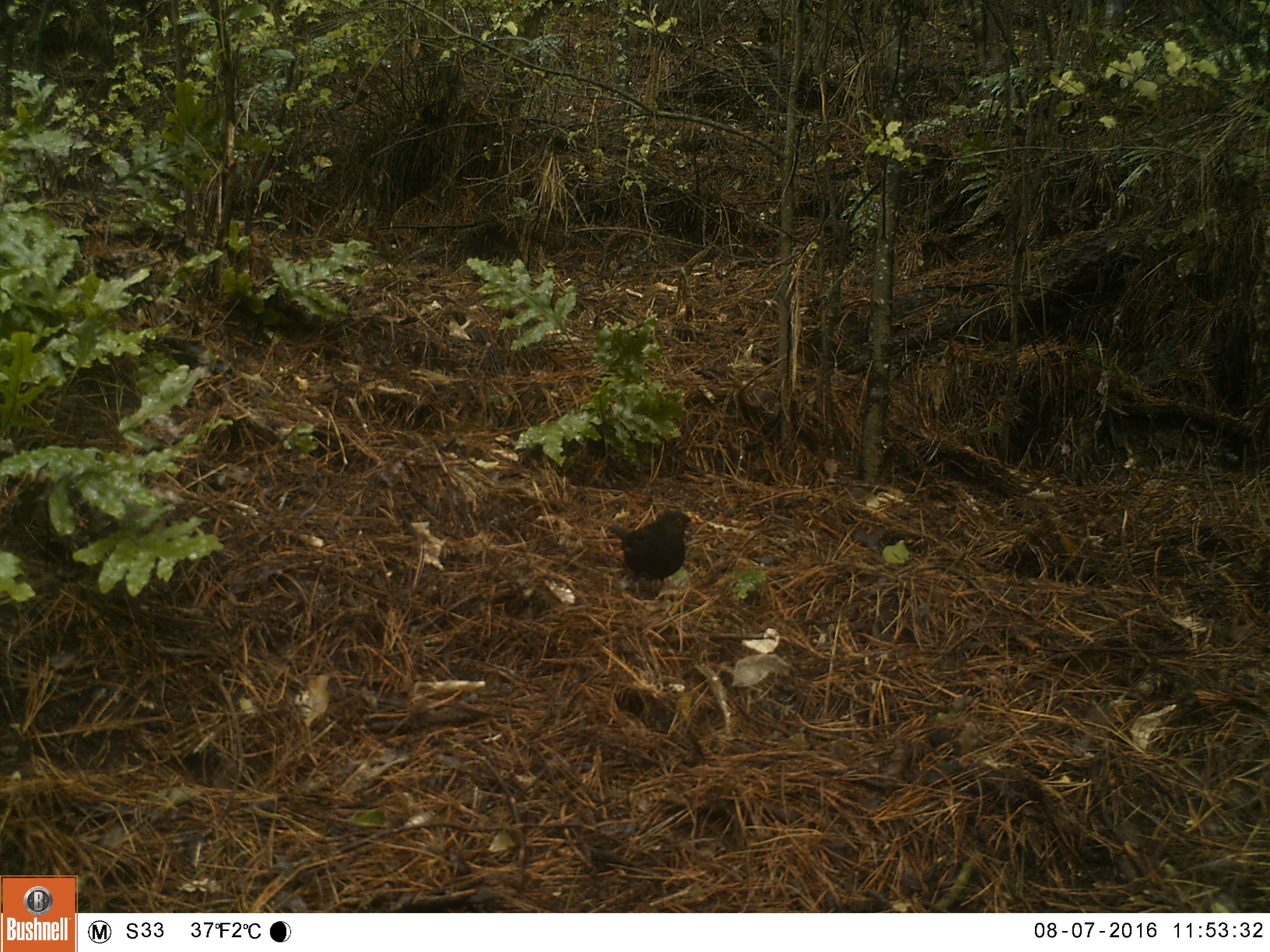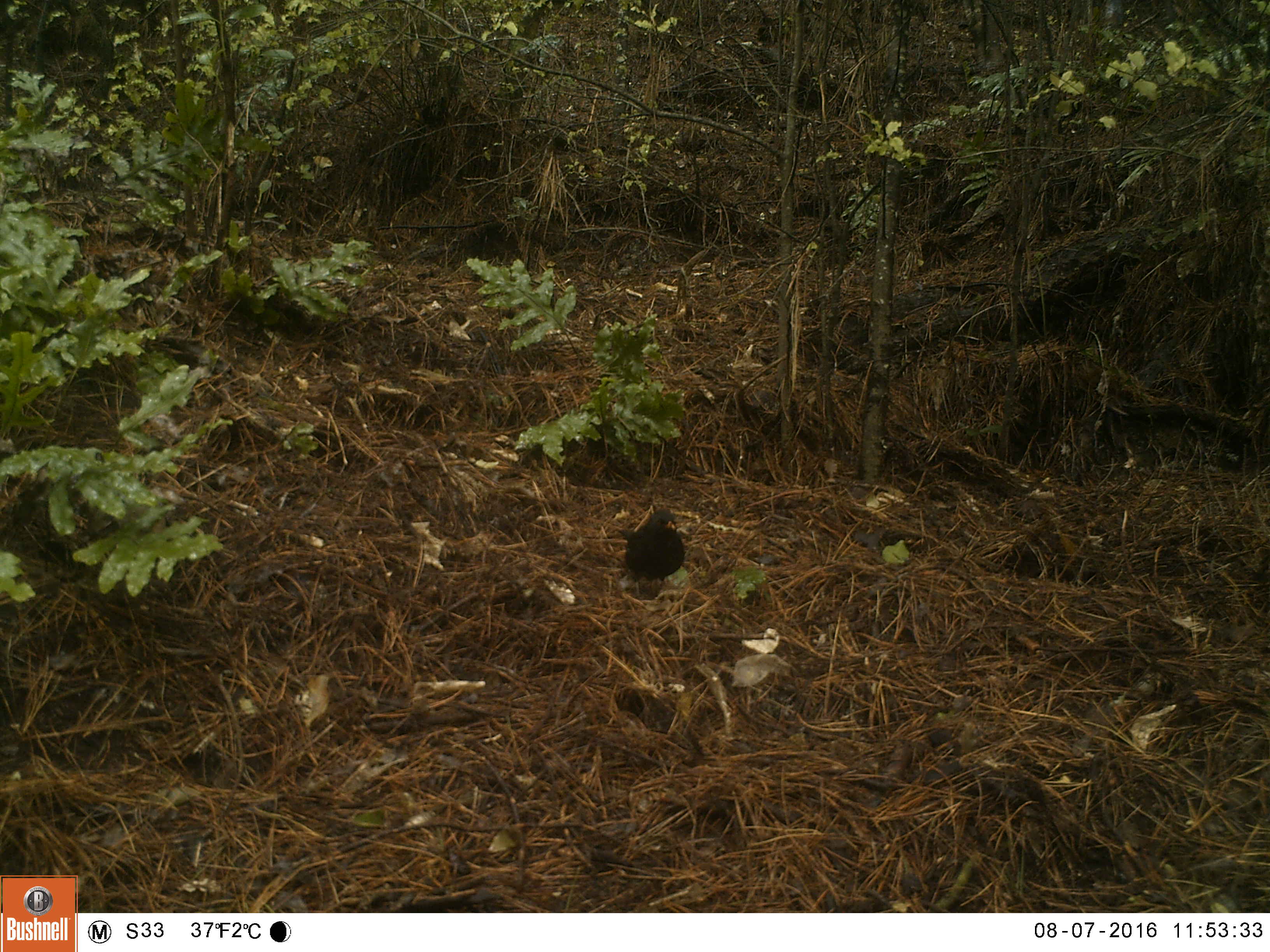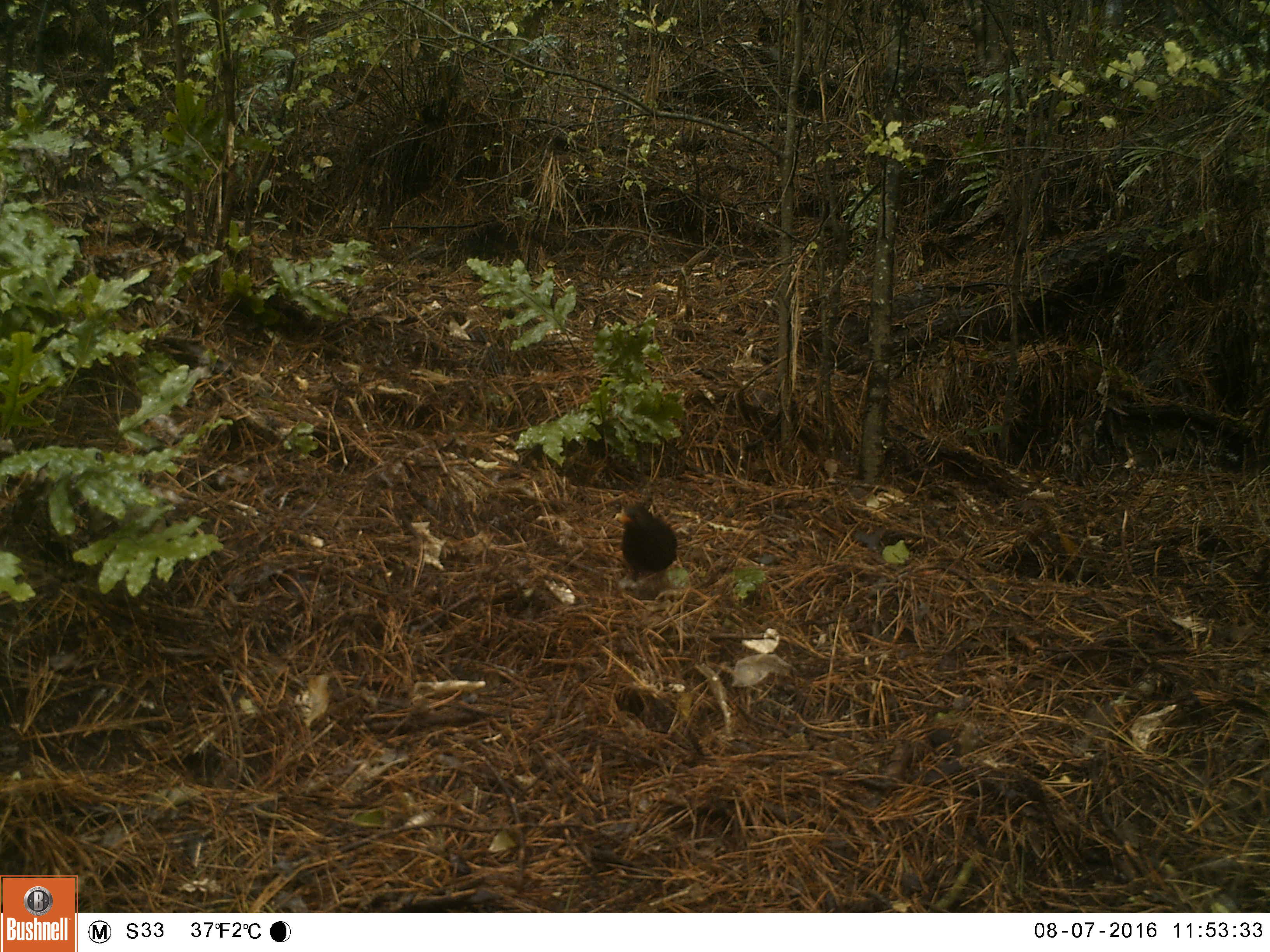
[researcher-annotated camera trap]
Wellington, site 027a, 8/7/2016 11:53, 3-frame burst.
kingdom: Animalia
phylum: Chordata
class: Aves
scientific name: Aves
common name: bird